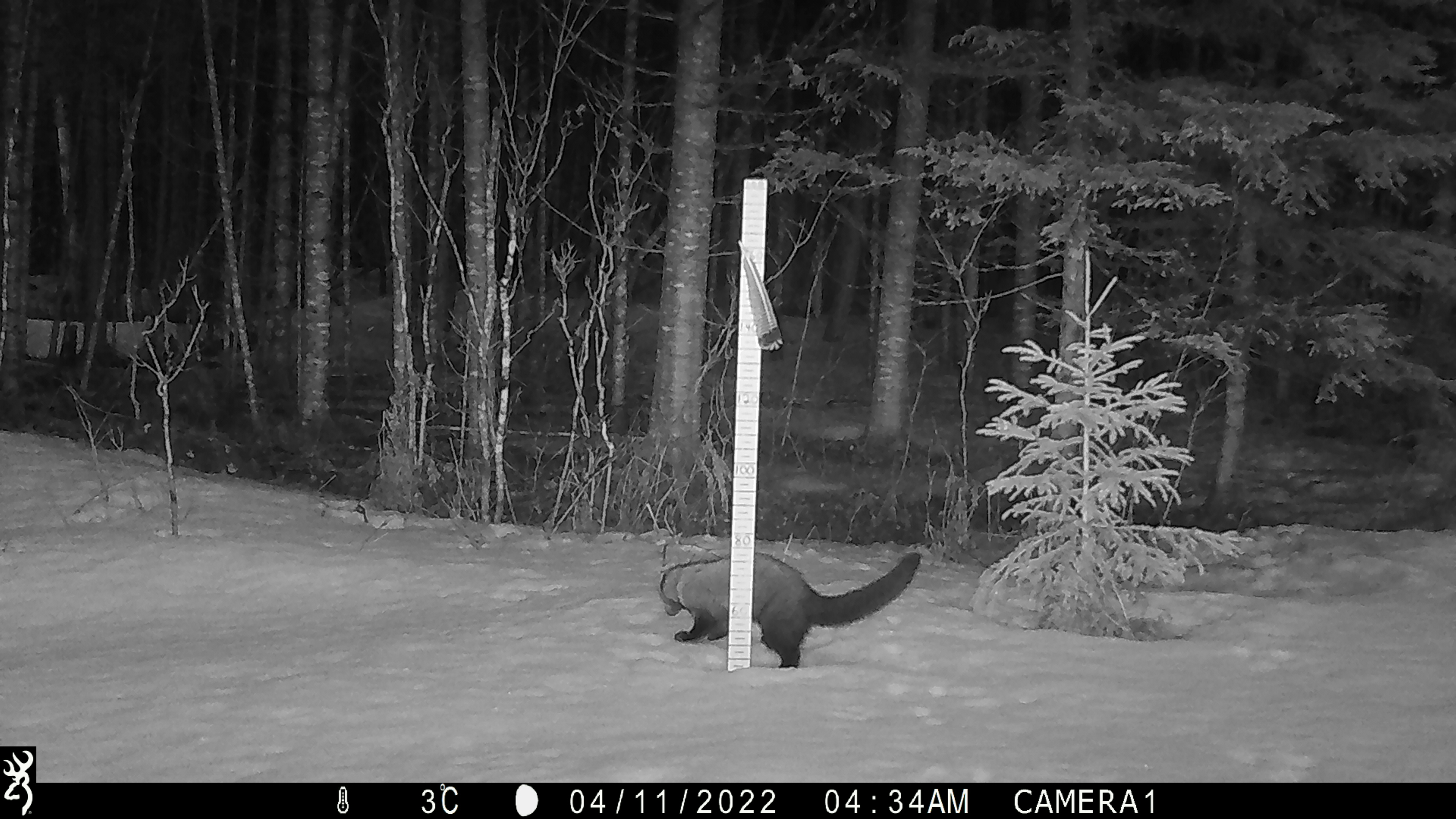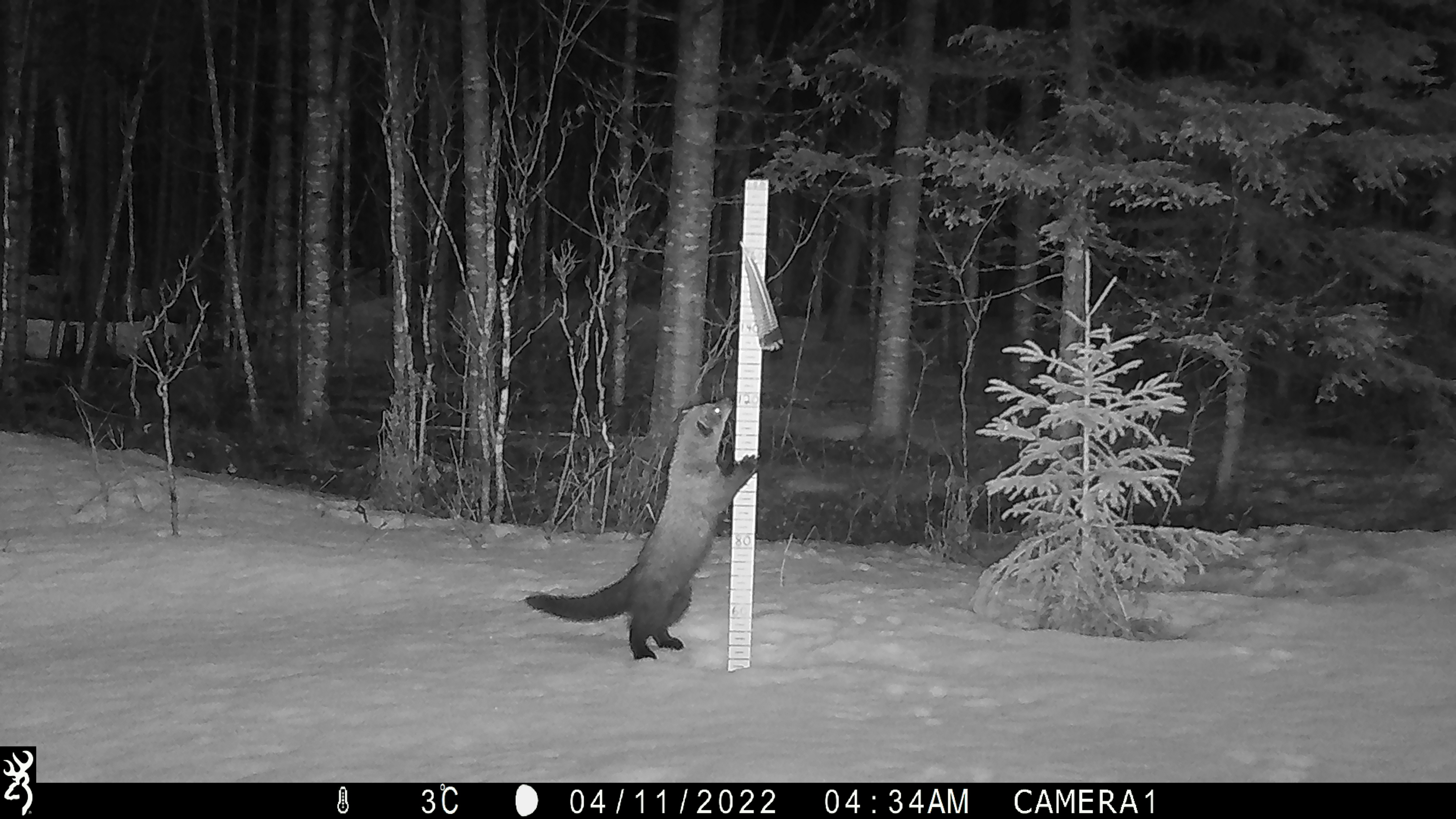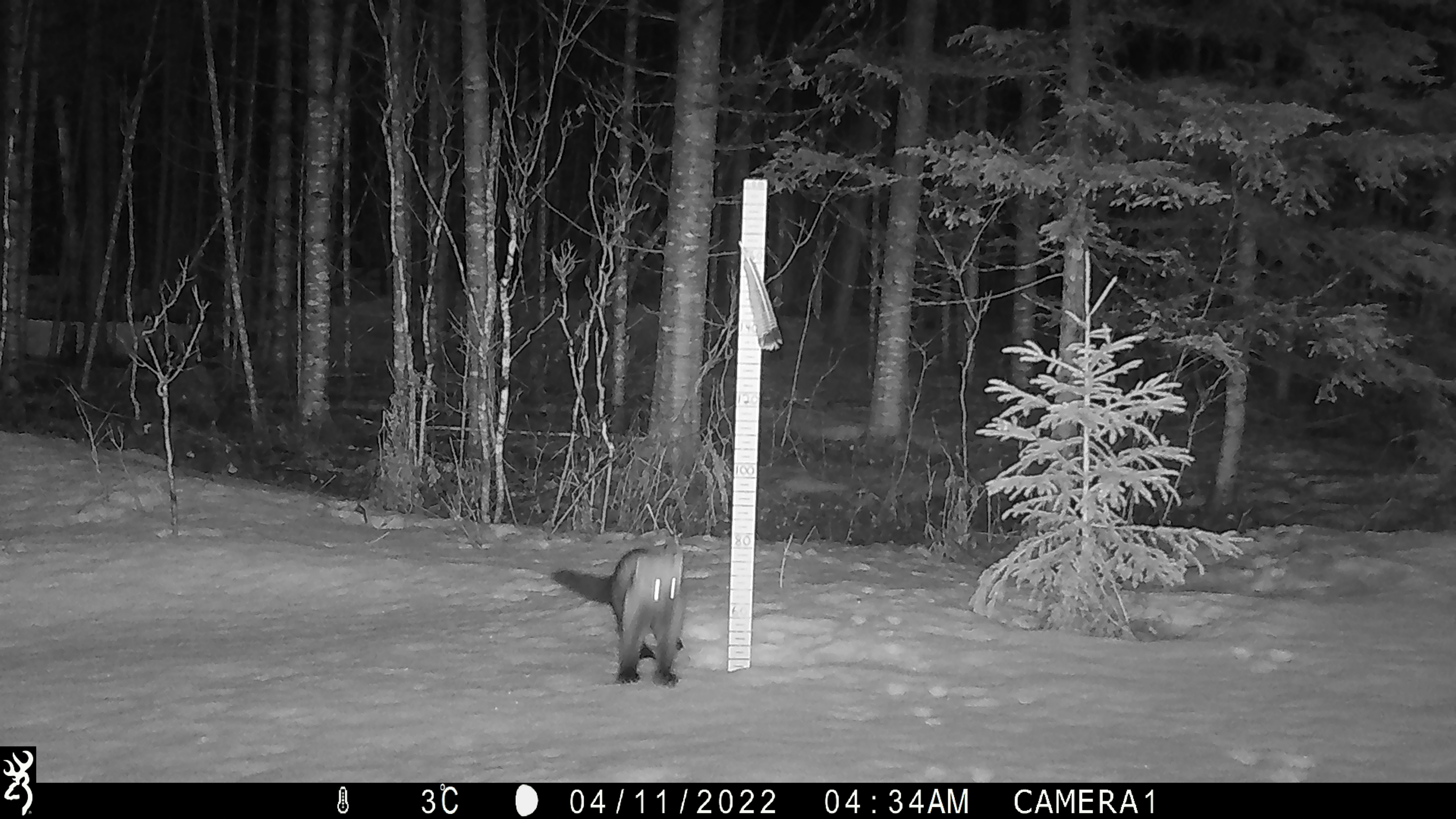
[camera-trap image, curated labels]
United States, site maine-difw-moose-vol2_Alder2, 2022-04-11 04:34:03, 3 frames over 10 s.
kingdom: Animalia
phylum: Chordata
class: Mammalia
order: Carnivora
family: Mustelidae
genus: Pekania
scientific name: Pekania pennanti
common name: fisher